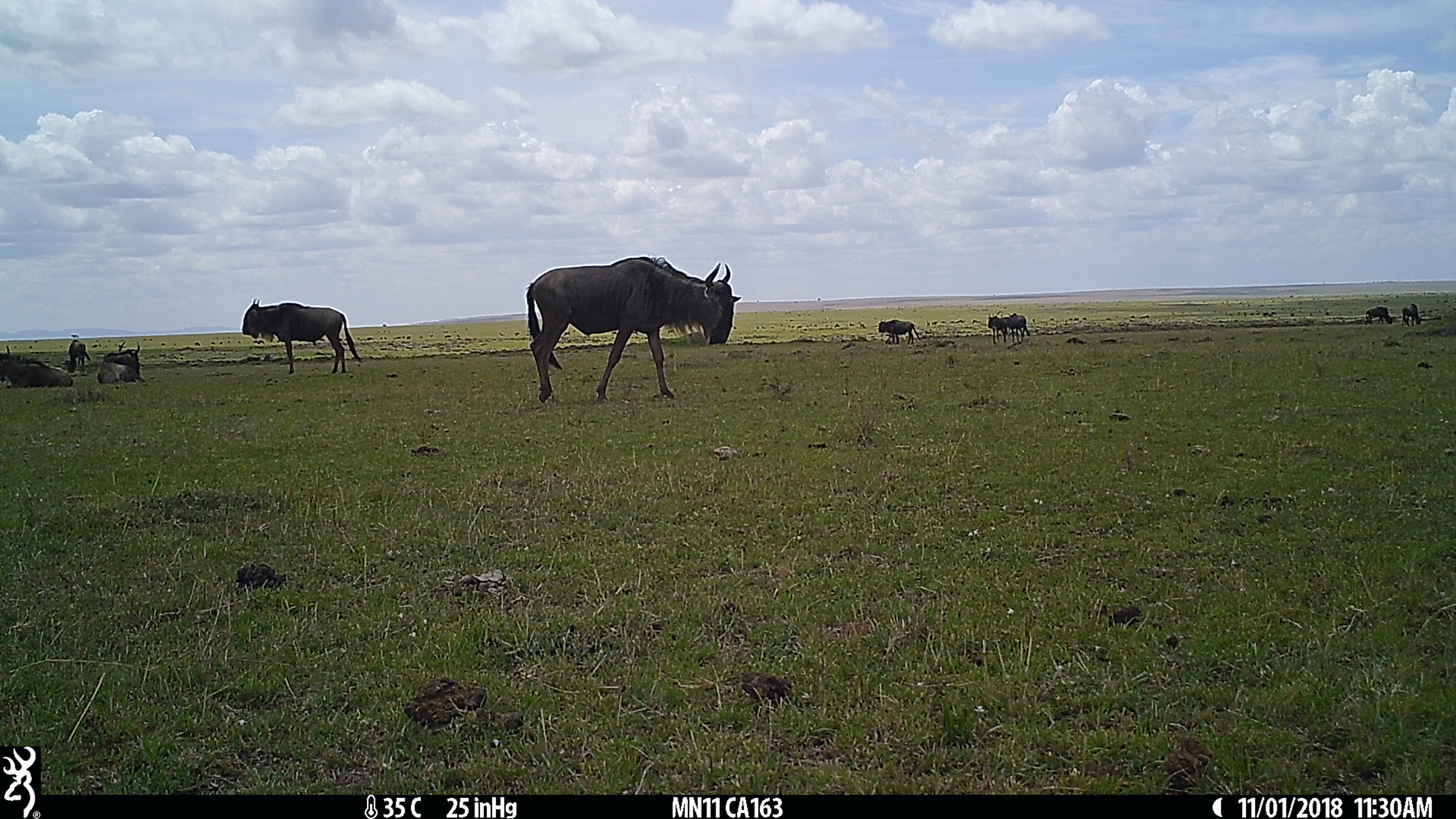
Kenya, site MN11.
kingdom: Animalia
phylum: Chordata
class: Mammalia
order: Artiodactyla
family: Bovidae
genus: Connochaetes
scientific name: Connochaetes taurinus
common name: blue wildebeest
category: wildebeest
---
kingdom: Animalia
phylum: Chordata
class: Mammalia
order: Artiodactyla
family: Bovidae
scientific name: Bovidae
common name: sheep or goat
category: shoat